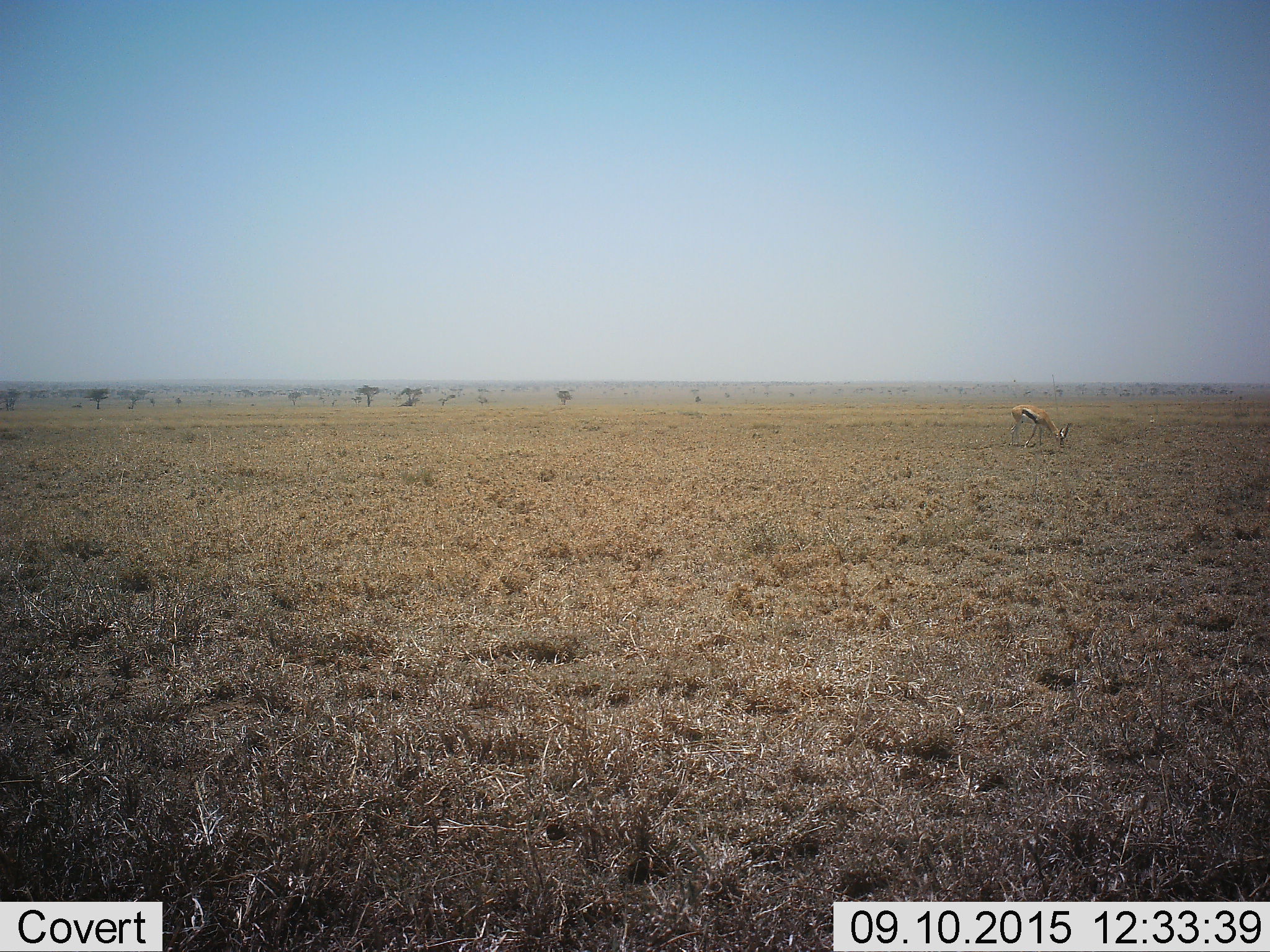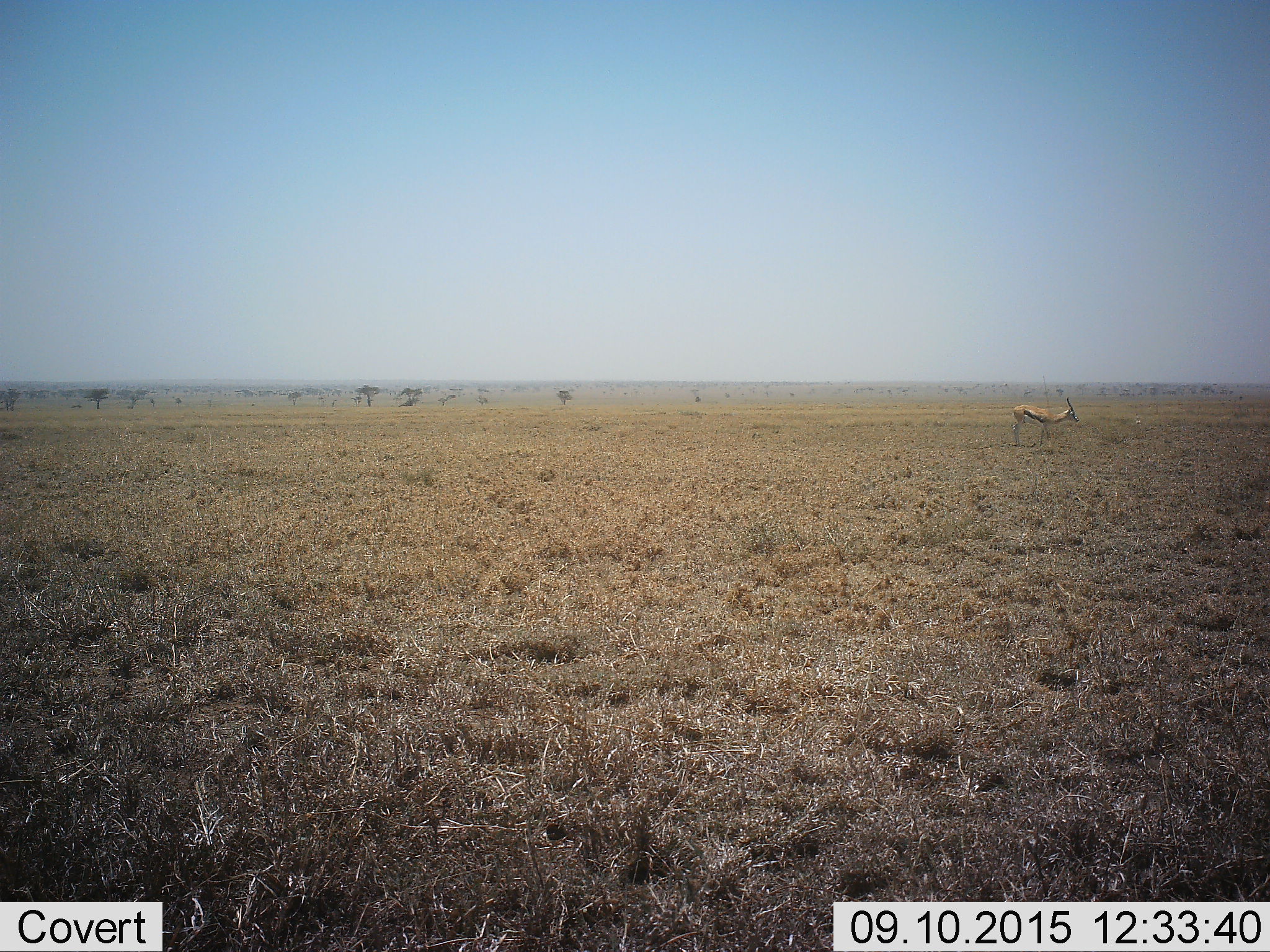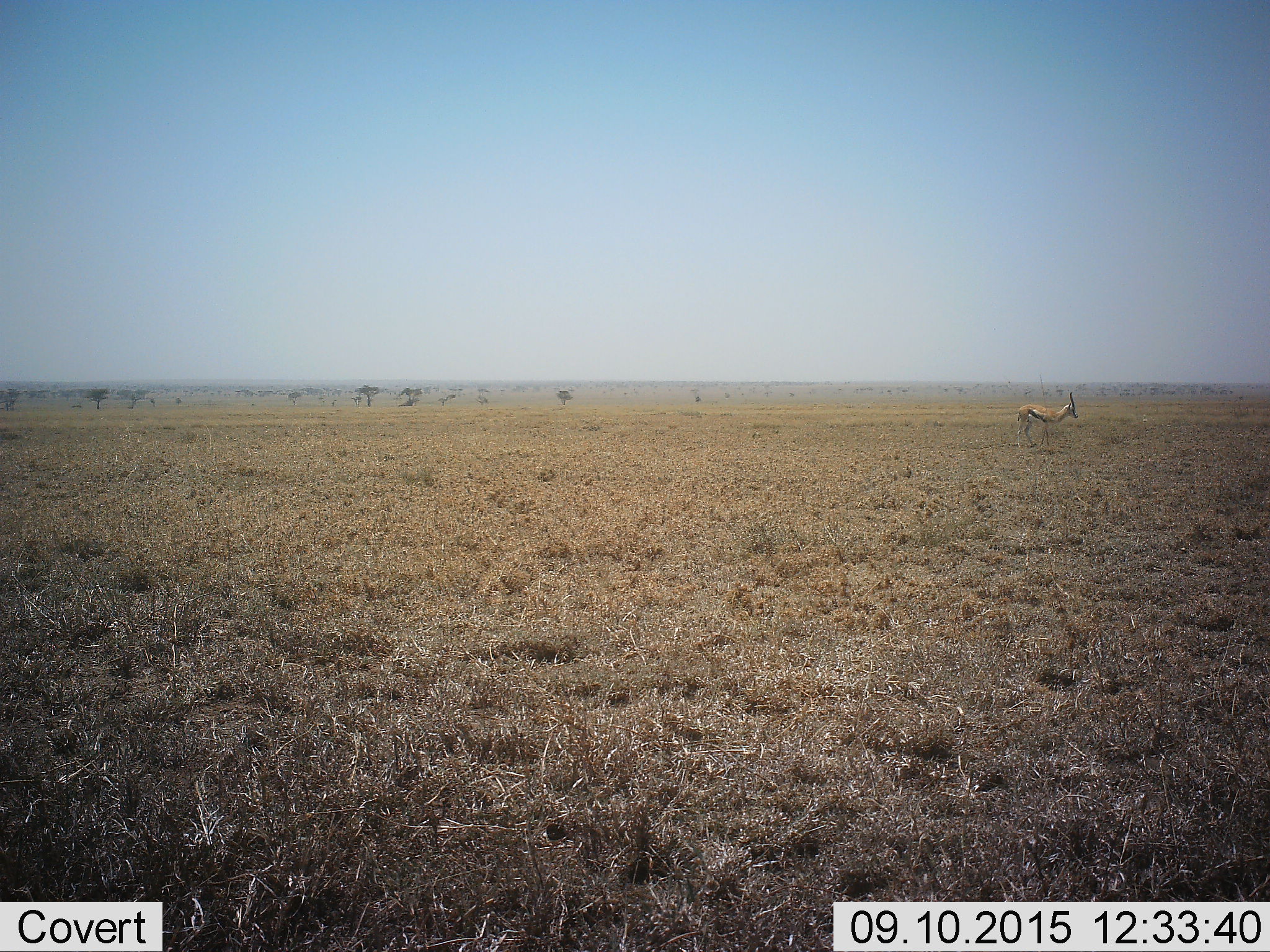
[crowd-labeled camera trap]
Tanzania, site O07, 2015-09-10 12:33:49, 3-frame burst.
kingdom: Animalia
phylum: Chordata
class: Mammalia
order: Artiodactyla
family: Bovidae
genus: Eudorcas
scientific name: Eudorcas thomsonii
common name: thomson's gazelle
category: gazellethomsons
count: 1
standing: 33%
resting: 0%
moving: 22%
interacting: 0%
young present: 0%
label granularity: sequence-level